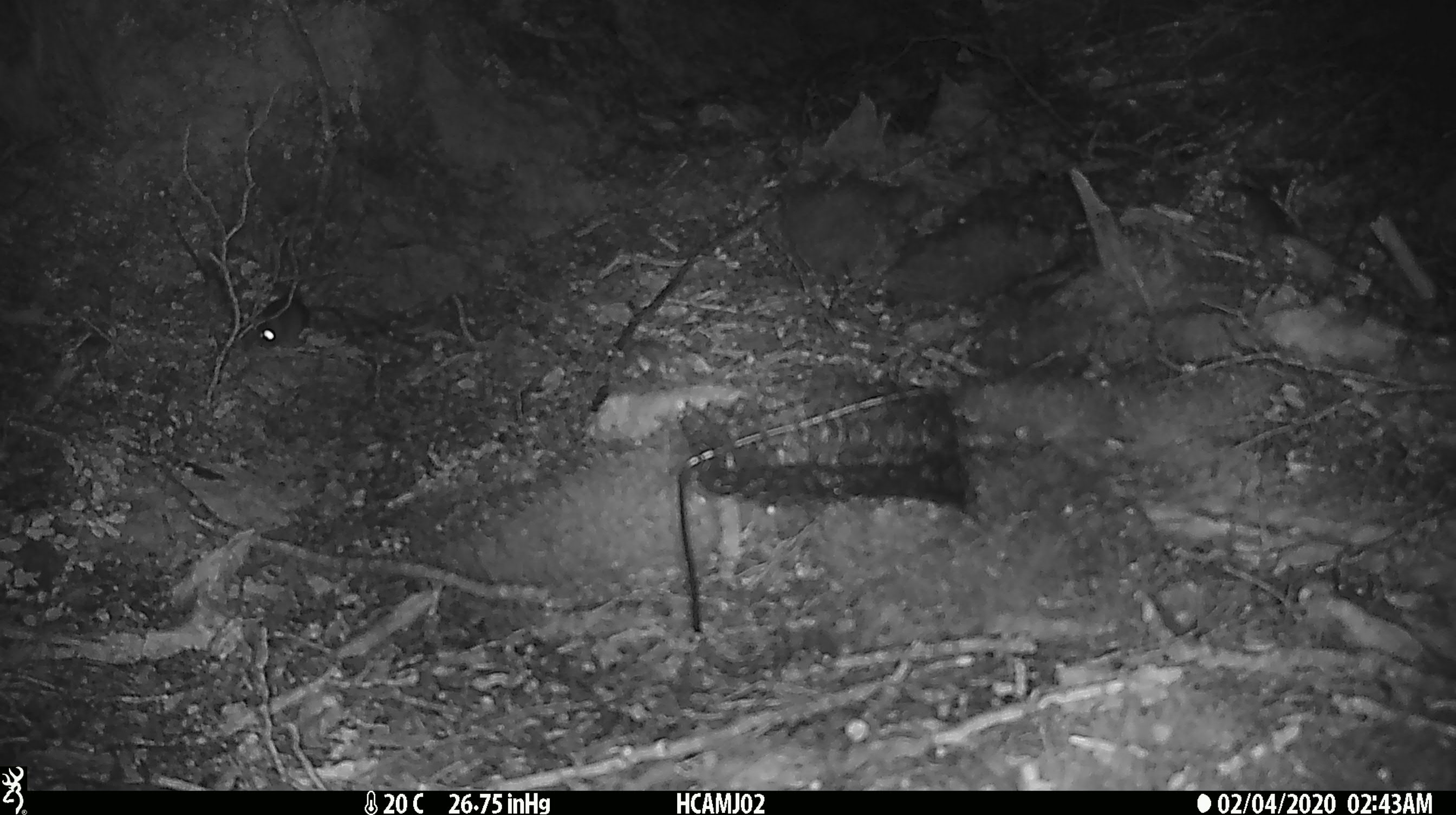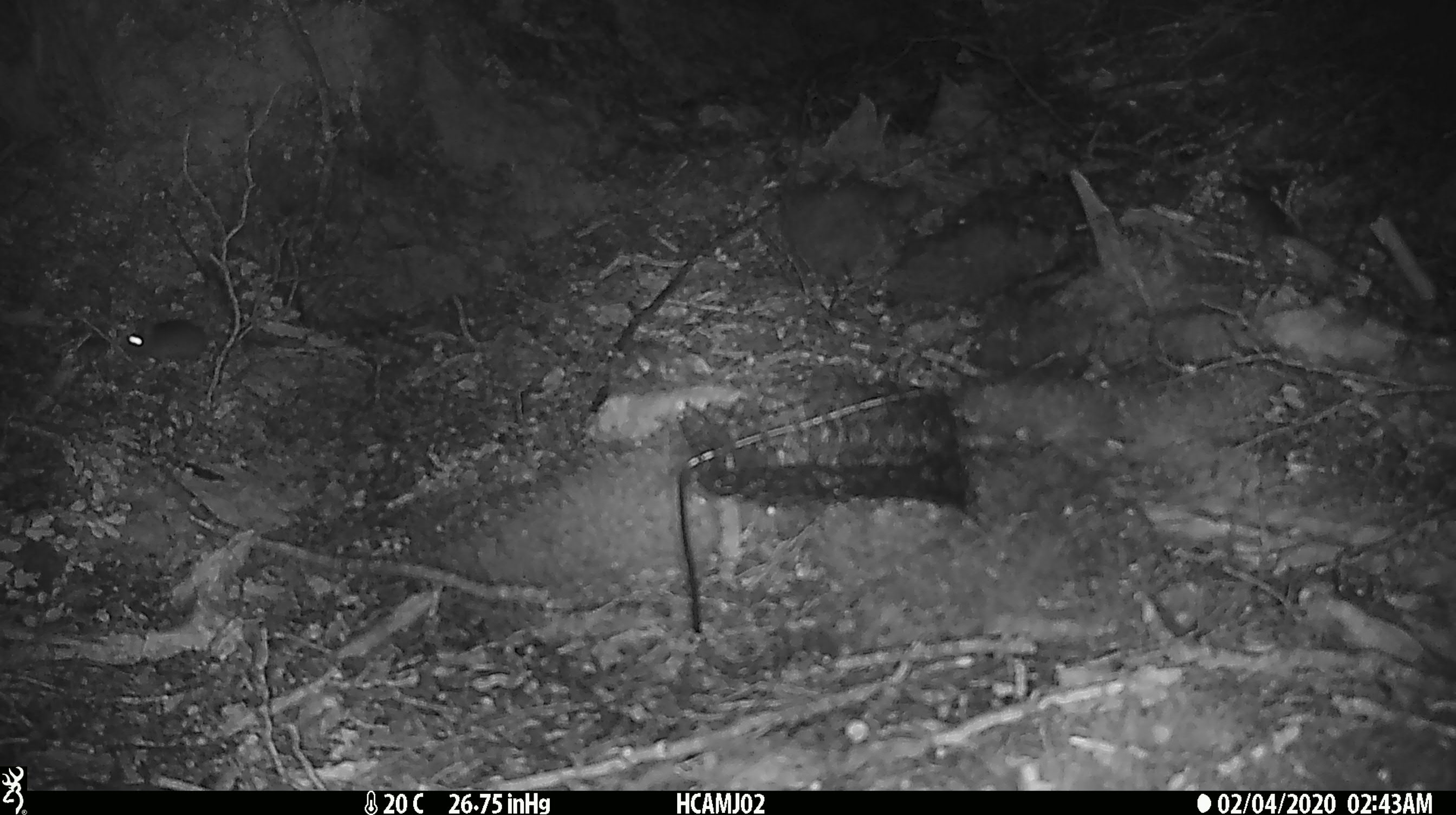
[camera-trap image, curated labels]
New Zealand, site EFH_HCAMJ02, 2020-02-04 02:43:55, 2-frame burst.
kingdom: Animalia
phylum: Chordata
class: Mammalia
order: Rodentia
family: Muridae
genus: Mus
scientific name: Mus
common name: mouse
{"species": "mouse (Mus)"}